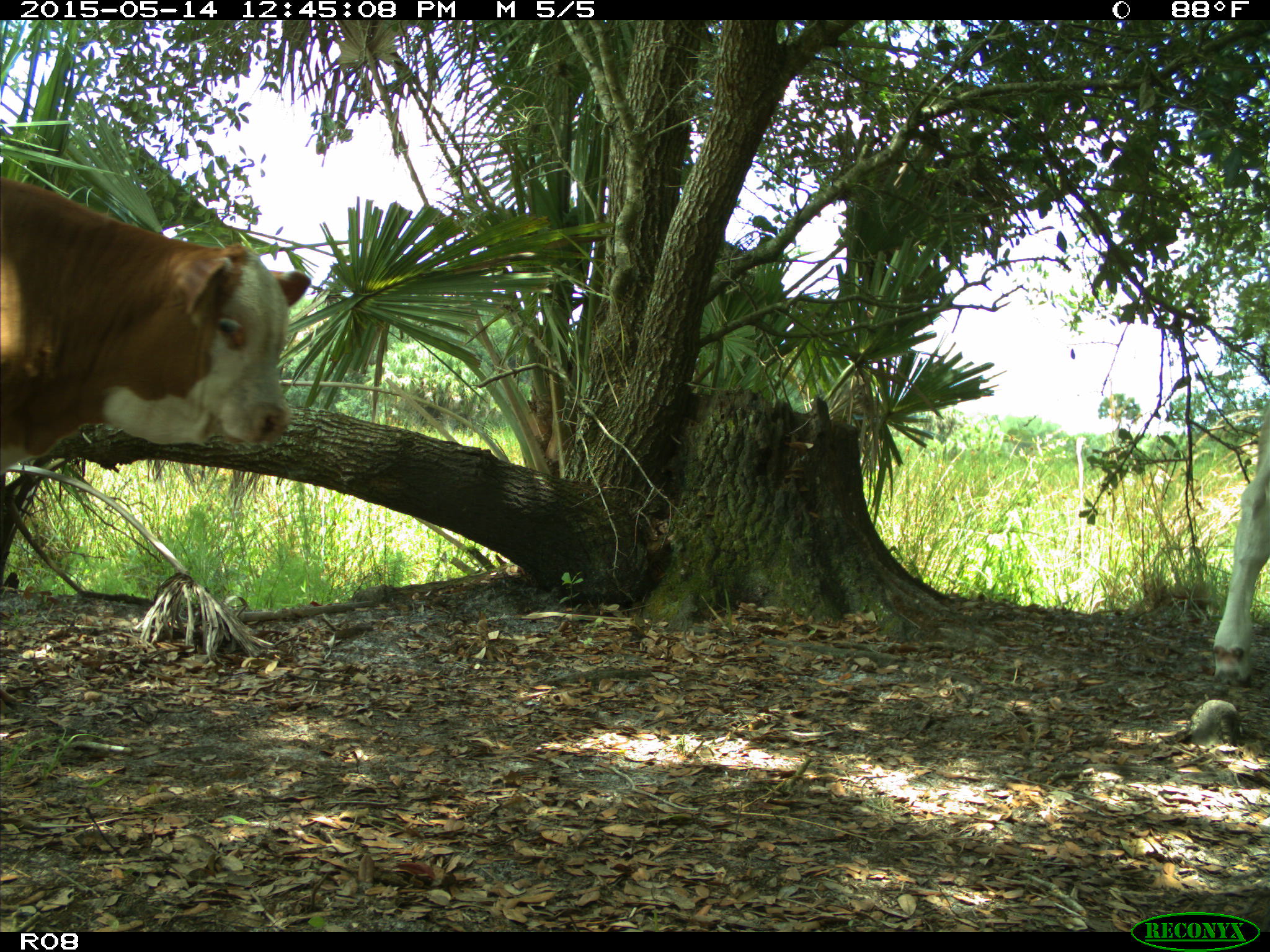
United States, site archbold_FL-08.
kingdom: Animalia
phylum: Chordata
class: Mammalia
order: Artiodactyla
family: Bovidae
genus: Bos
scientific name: Bos taurus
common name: domestic cow